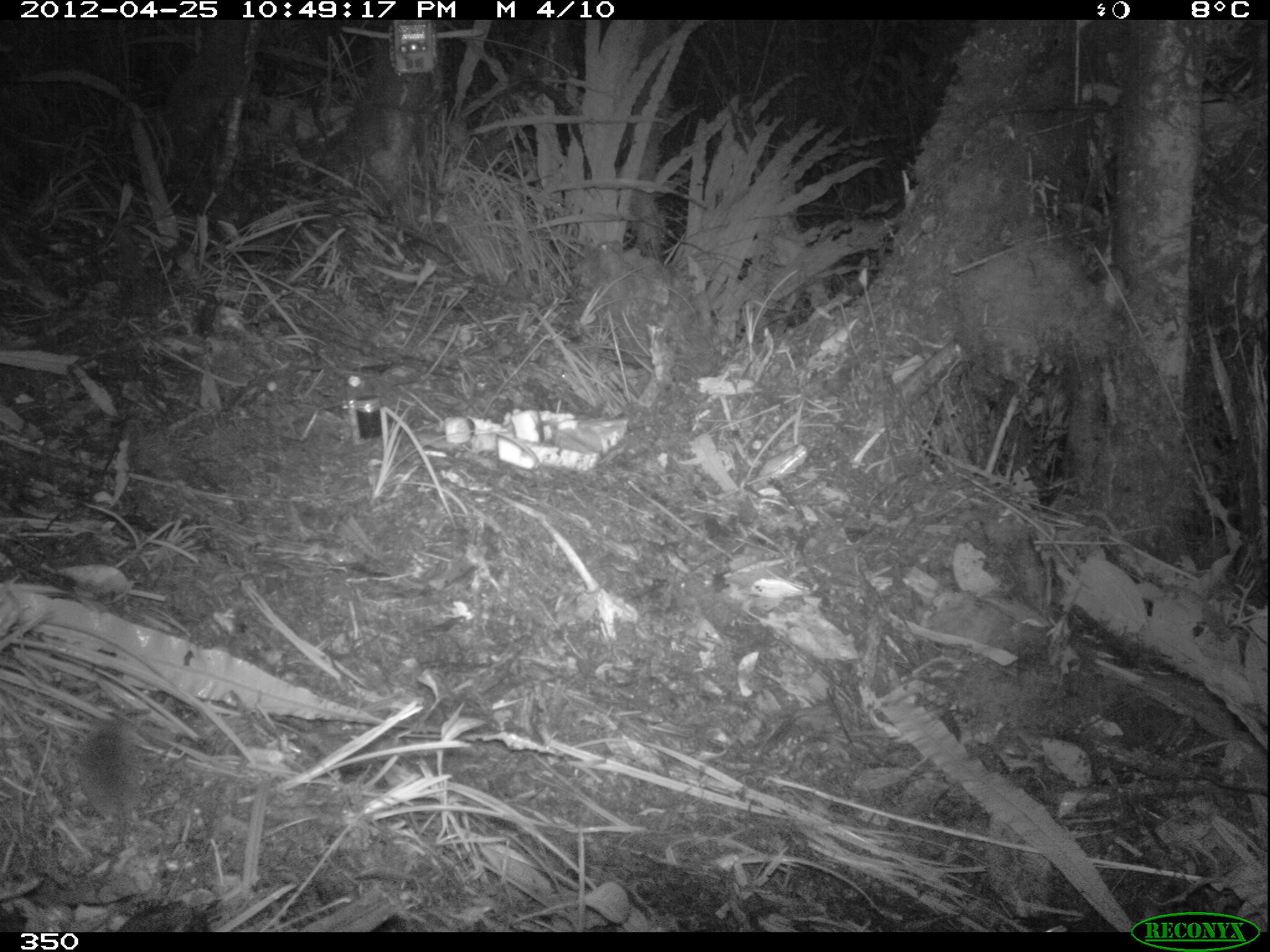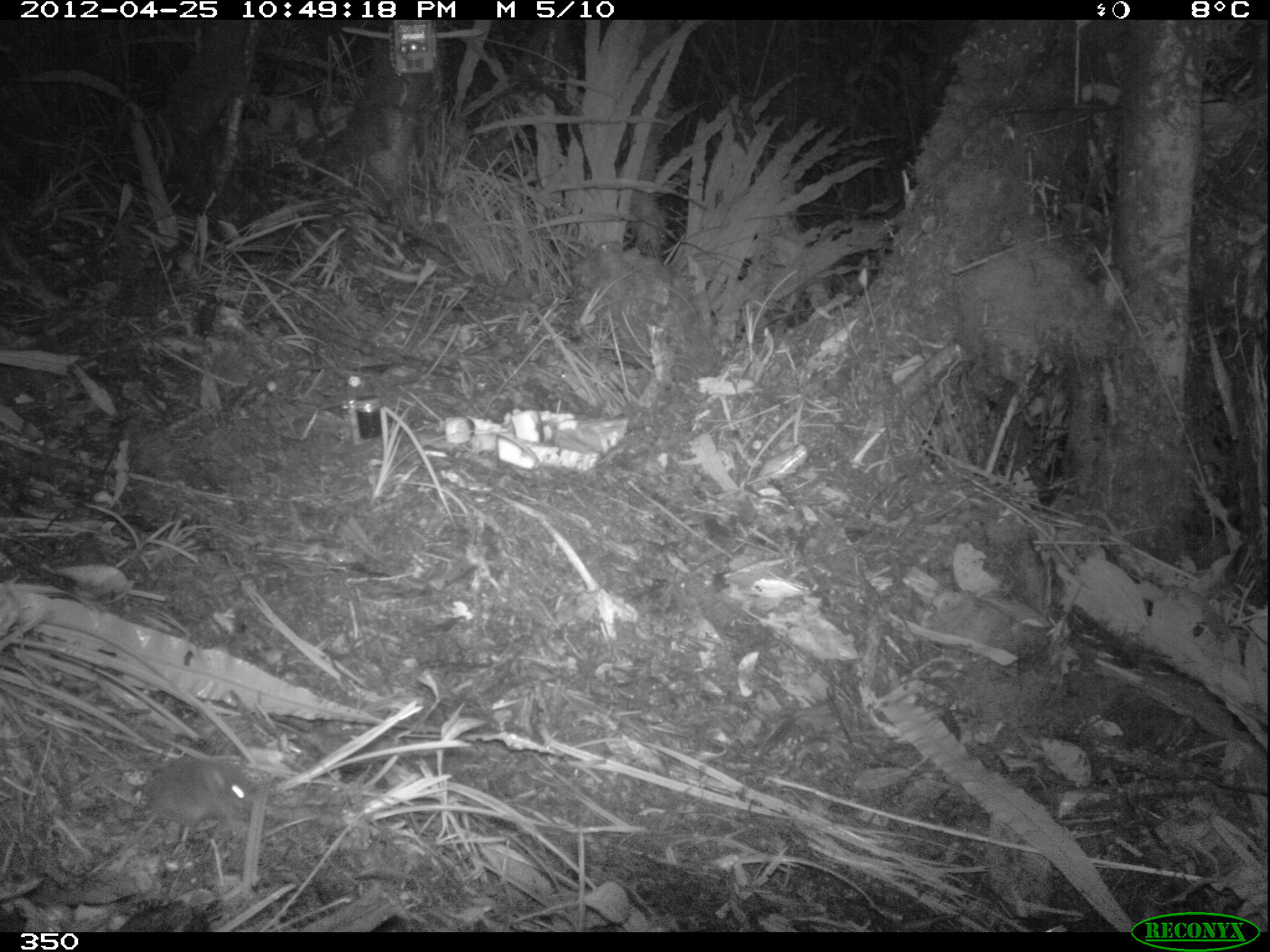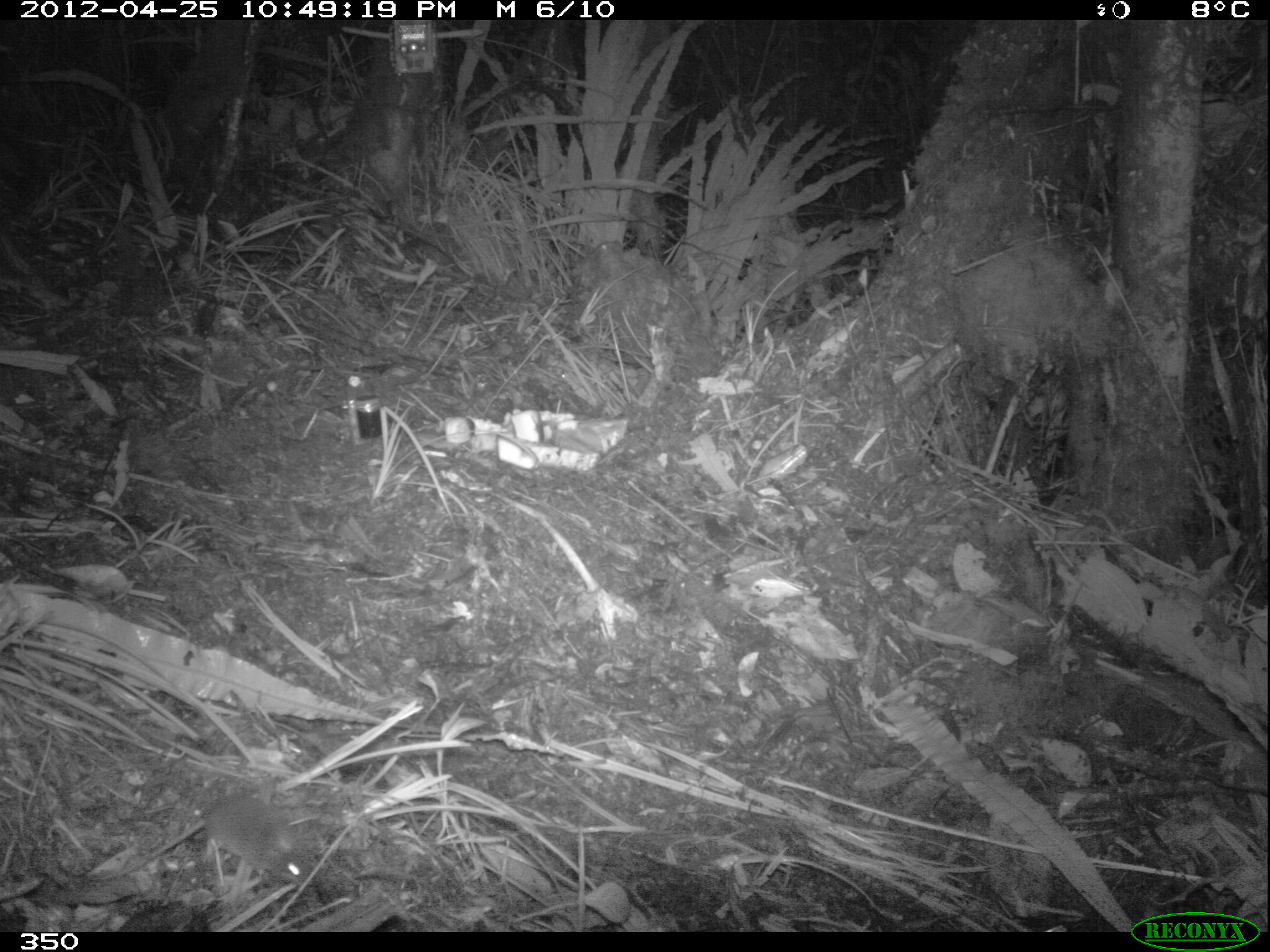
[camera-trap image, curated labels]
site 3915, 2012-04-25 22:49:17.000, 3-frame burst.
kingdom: Animalia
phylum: Chordata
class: Mammalia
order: Rodentia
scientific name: Rodentia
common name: rodents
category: unknown rodent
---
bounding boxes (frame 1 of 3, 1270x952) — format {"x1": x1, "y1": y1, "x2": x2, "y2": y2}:
unknown rodent: {"x1": 75, "y1": 710, "x2": 142, "y2": 900}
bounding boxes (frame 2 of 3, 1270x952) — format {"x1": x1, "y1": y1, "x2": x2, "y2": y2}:
unknown rodent: {"x1": 75, "y1": 756, "x2": 256, "y2": 880}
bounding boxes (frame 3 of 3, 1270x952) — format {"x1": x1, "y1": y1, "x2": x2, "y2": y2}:
unknown rodent: {"x1": 204, "y1": 792, "x2": 314, "y2": 885}